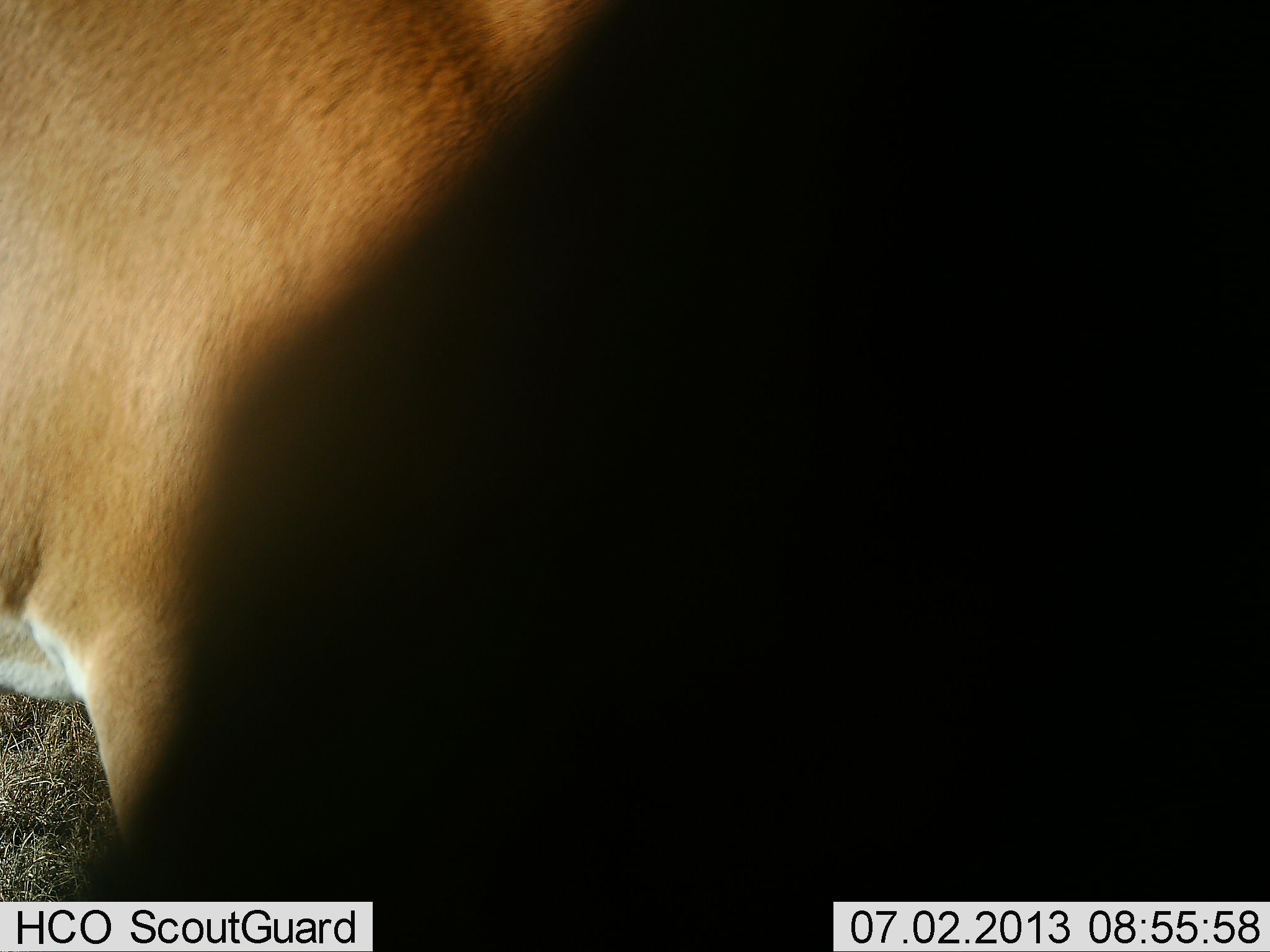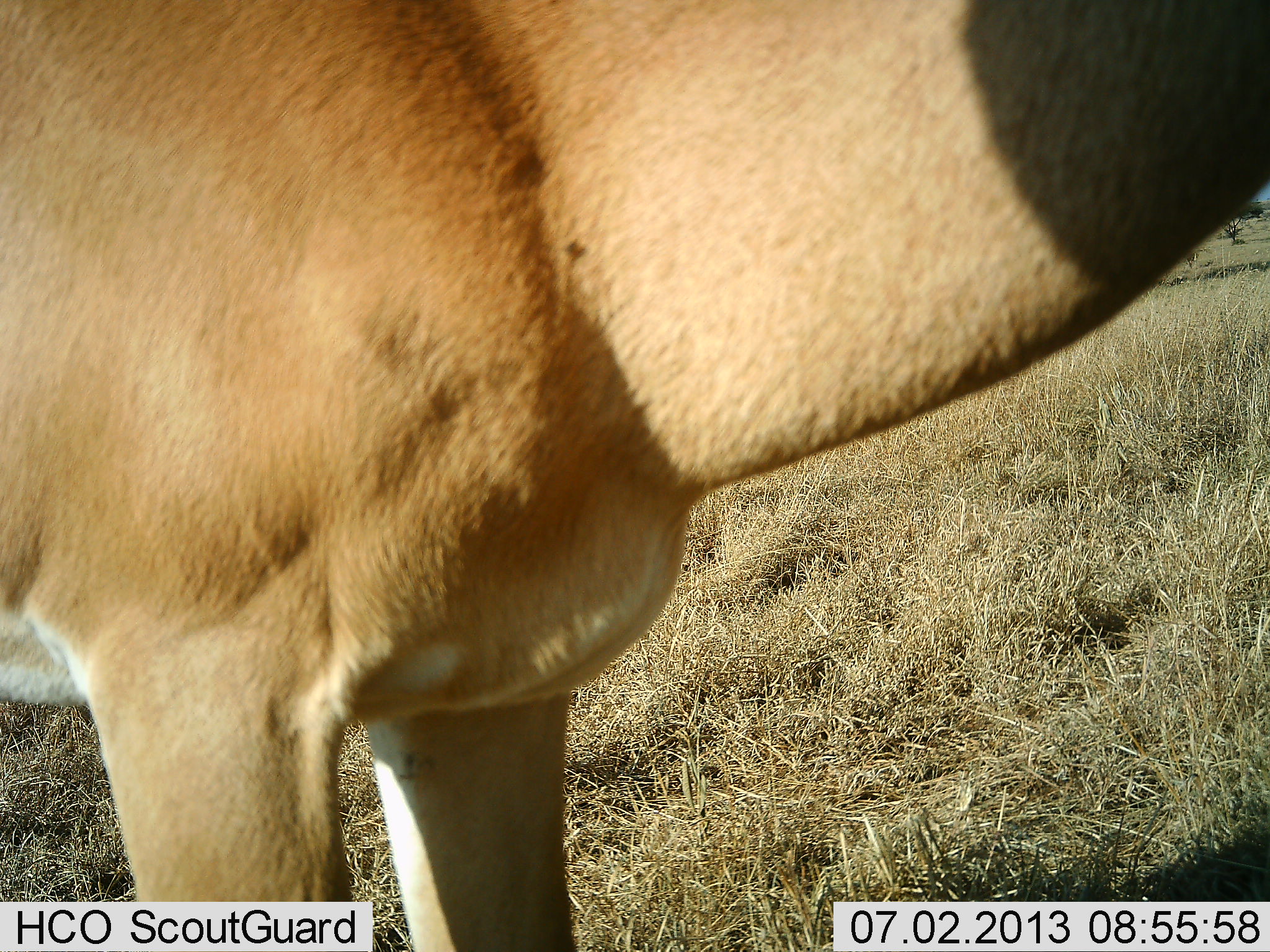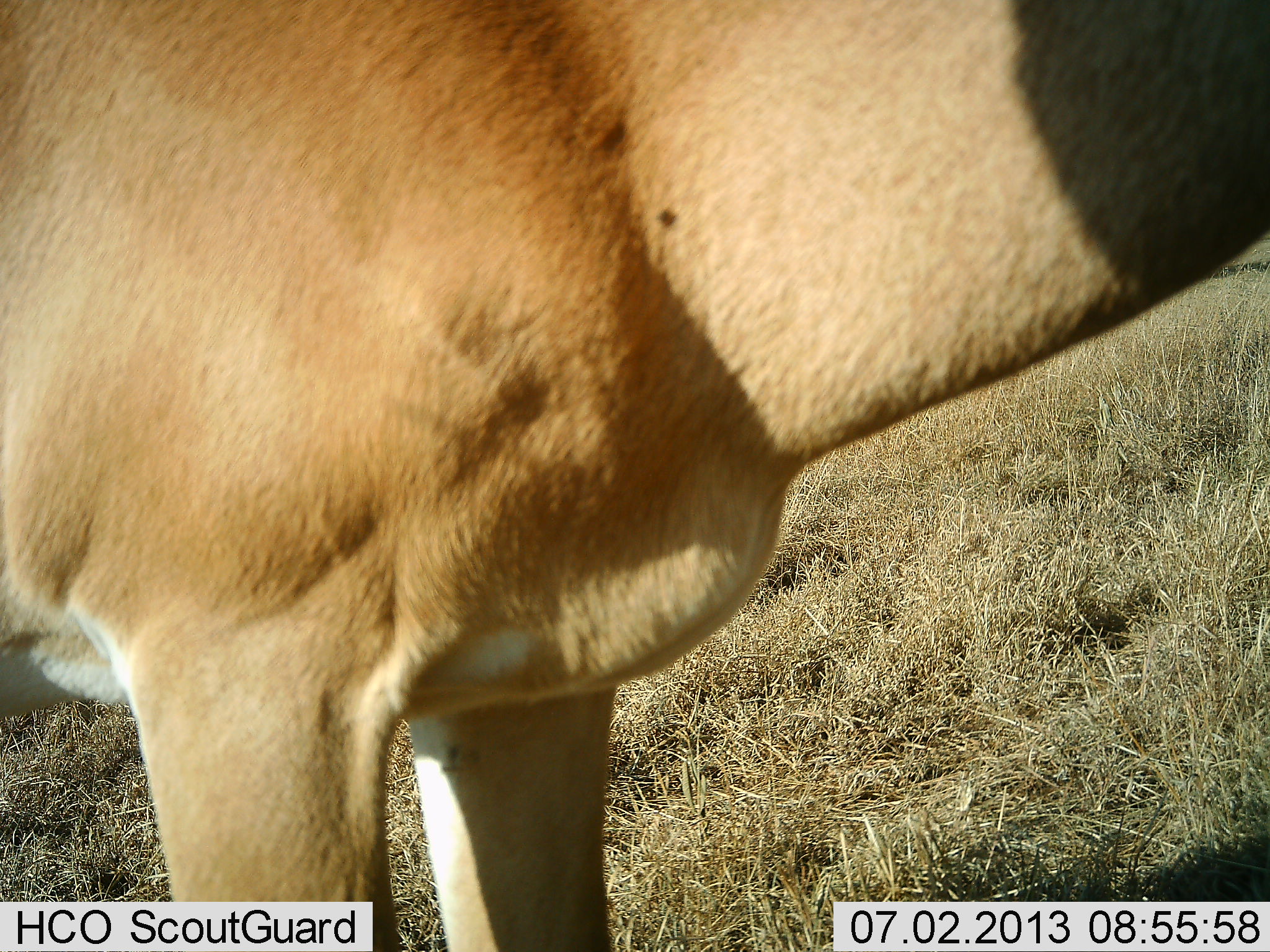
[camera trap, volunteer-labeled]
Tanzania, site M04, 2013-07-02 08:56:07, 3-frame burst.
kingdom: Animalia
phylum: Chordata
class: Mammalia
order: Artiodactyla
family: Bovidae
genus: Nanger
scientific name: Nanger granti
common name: grant's gazelle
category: gazellegrants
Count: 1.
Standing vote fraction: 100%.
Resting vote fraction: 0%.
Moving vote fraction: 0%.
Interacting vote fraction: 0%.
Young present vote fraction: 0%.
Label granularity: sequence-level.